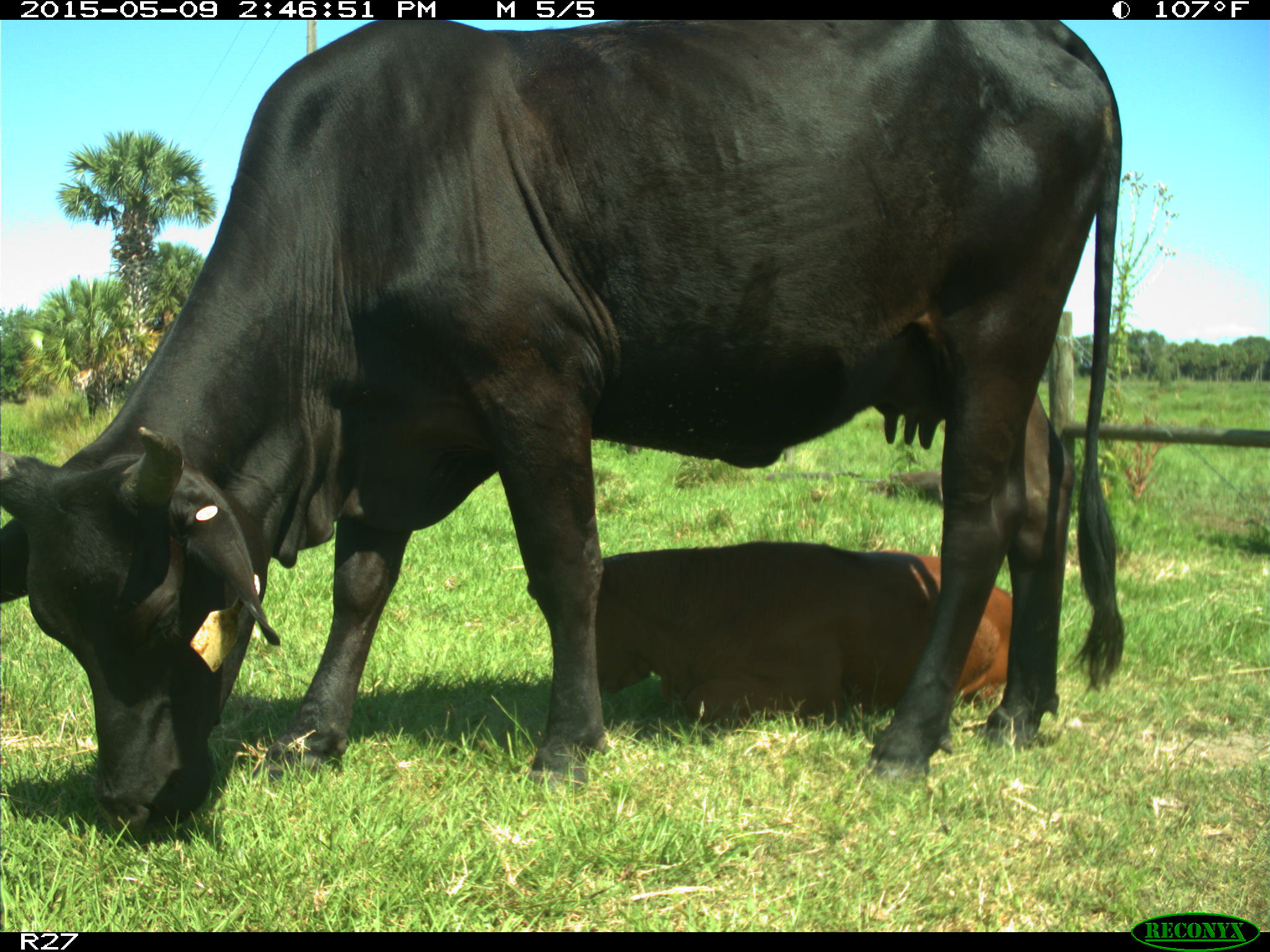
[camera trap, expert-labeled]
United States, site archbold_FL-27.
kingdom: Animalia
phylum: Chordata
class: Mammalia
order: Artiodactyla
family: Bovidae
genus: Bos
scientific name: Bos taurus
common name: domestic cow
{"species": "Bos taurus (domestic cow)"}